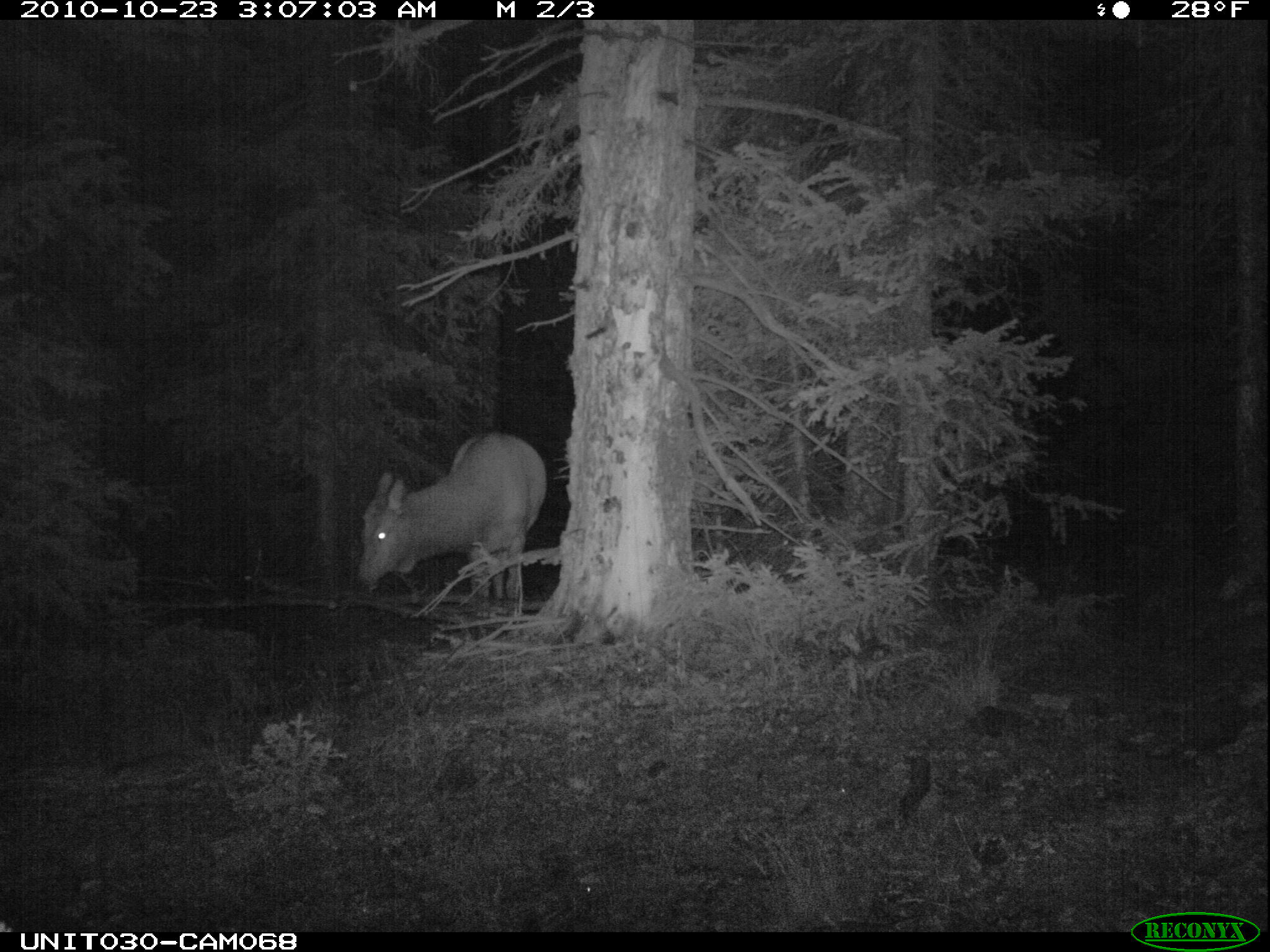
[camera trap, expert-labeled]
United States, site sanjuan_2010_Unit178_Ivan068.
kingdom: Animalia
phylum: Chordata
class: Mammalia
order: Artiodactyla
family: Cervidae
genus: Cervus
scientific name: Cervus elaphus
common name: red deer